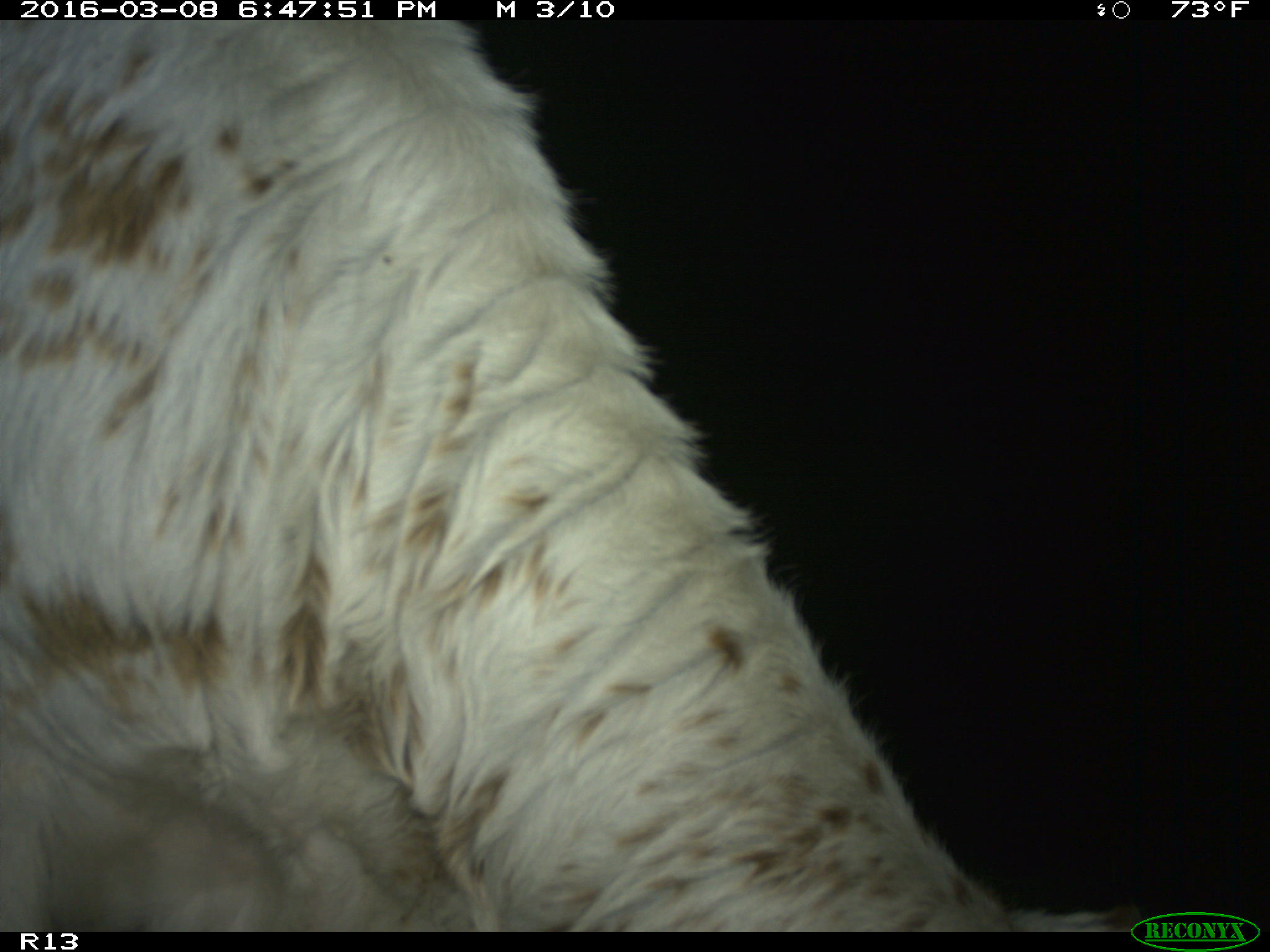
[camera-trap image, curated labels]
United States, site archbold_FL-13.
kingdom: Animalia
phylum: Chordata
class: Mammalia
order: Artiodactyla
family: Bovidae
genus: Bos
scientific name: Bos taurus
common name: domestic cow